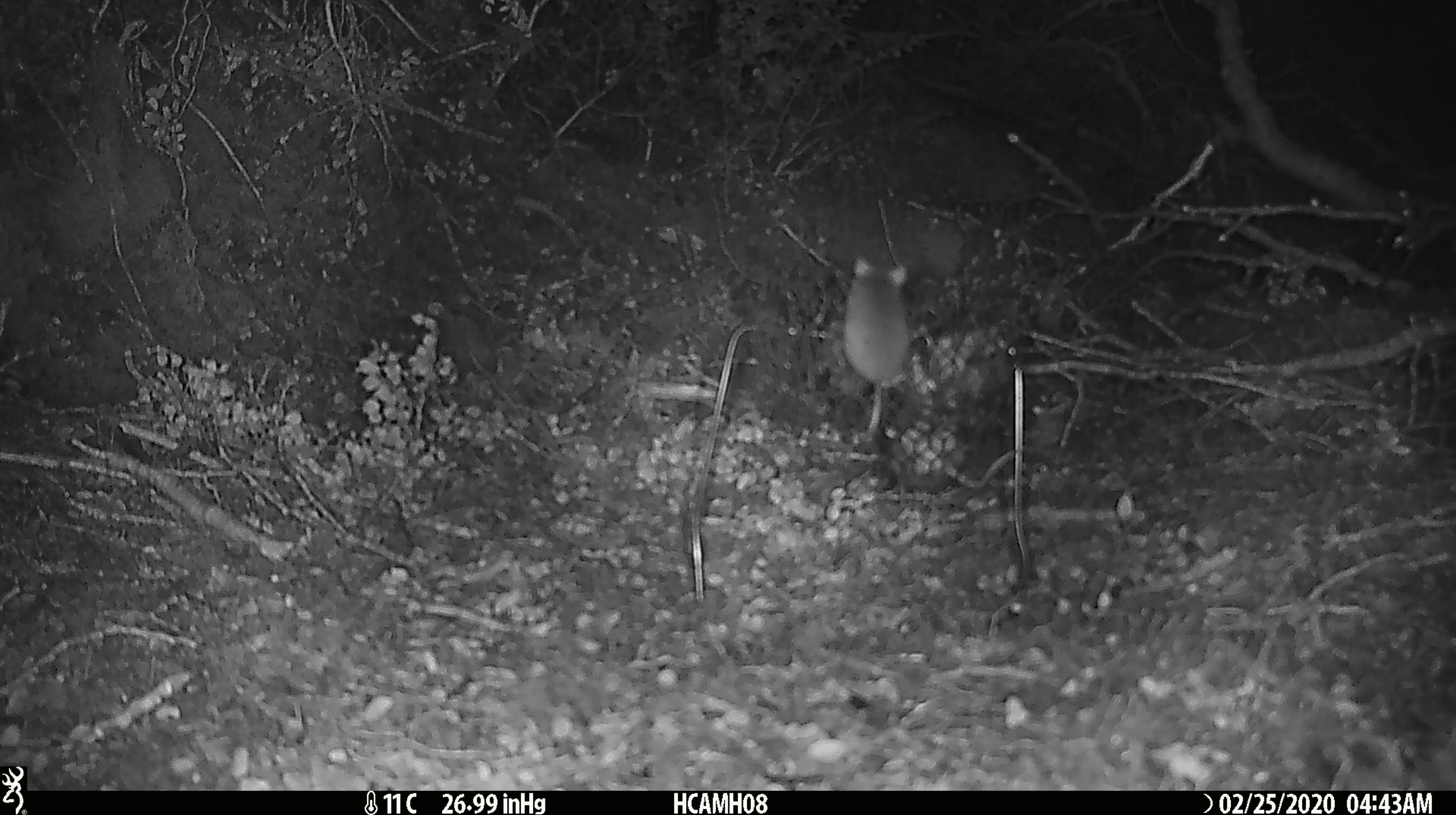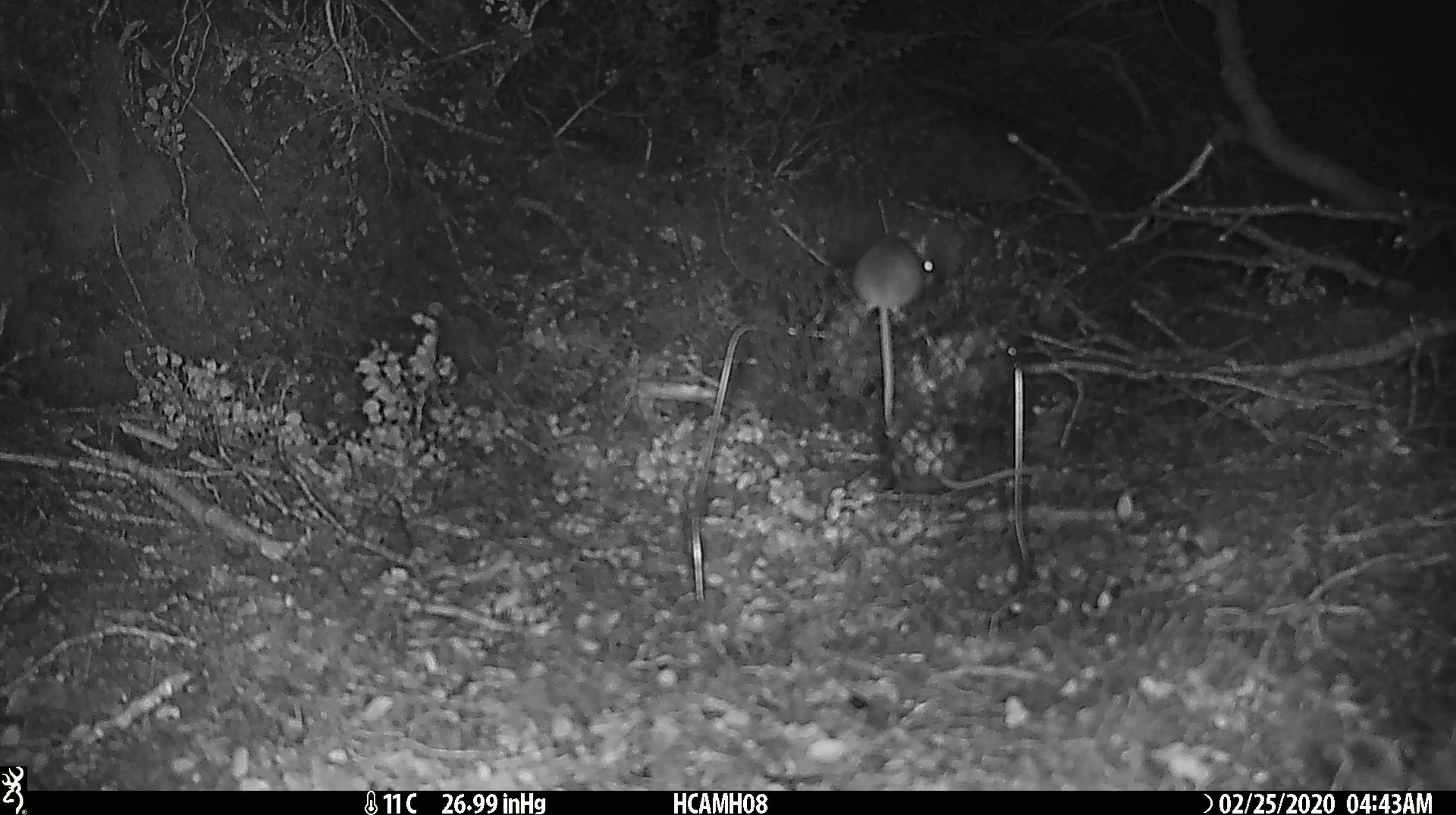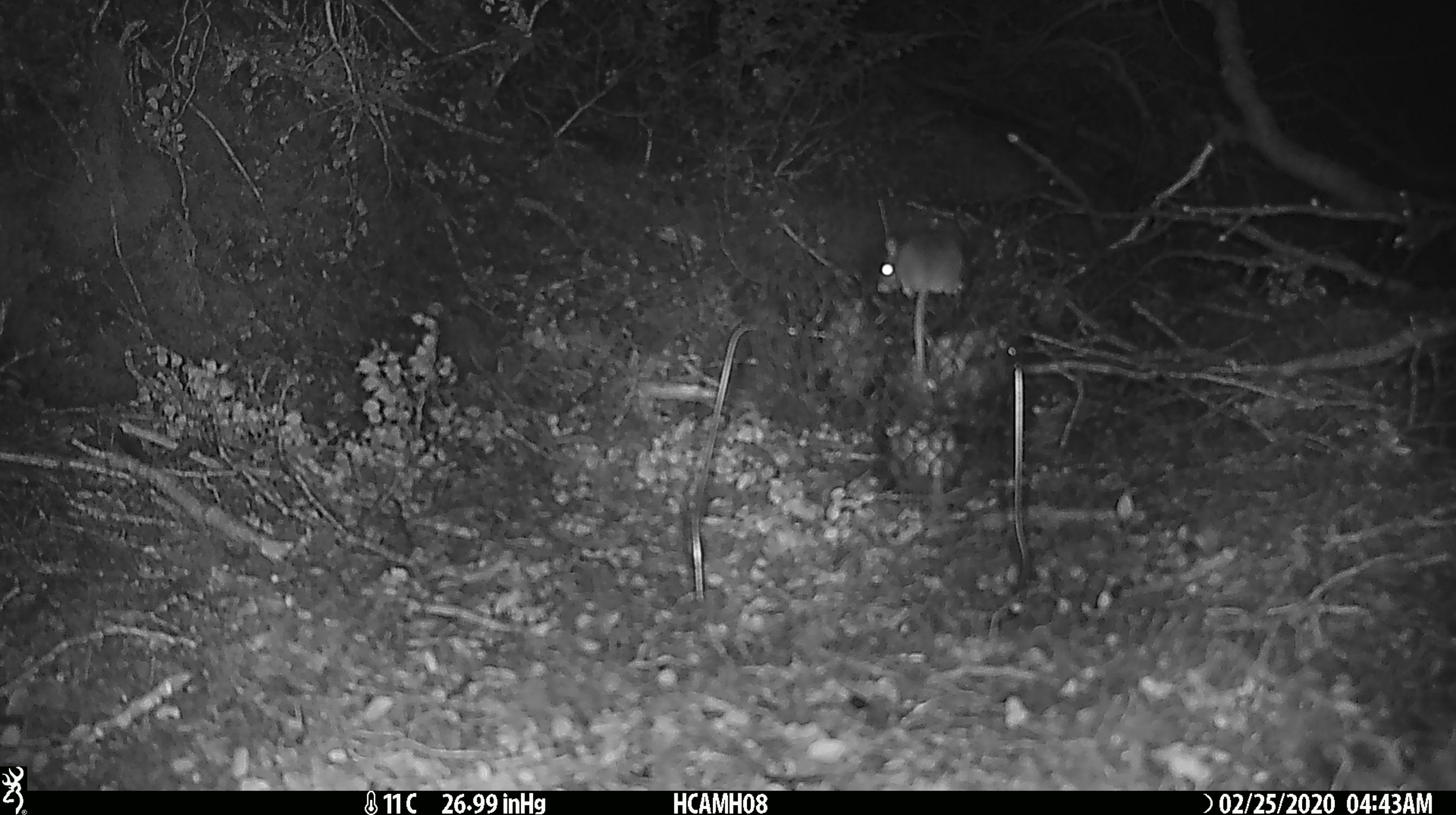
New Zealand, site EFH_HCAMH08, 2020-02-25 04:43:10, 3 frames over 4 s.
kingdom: Animalia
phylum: Chordata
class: Mammalia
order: Rodentia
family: Muridae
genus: Mus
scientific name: Mus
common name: mouse